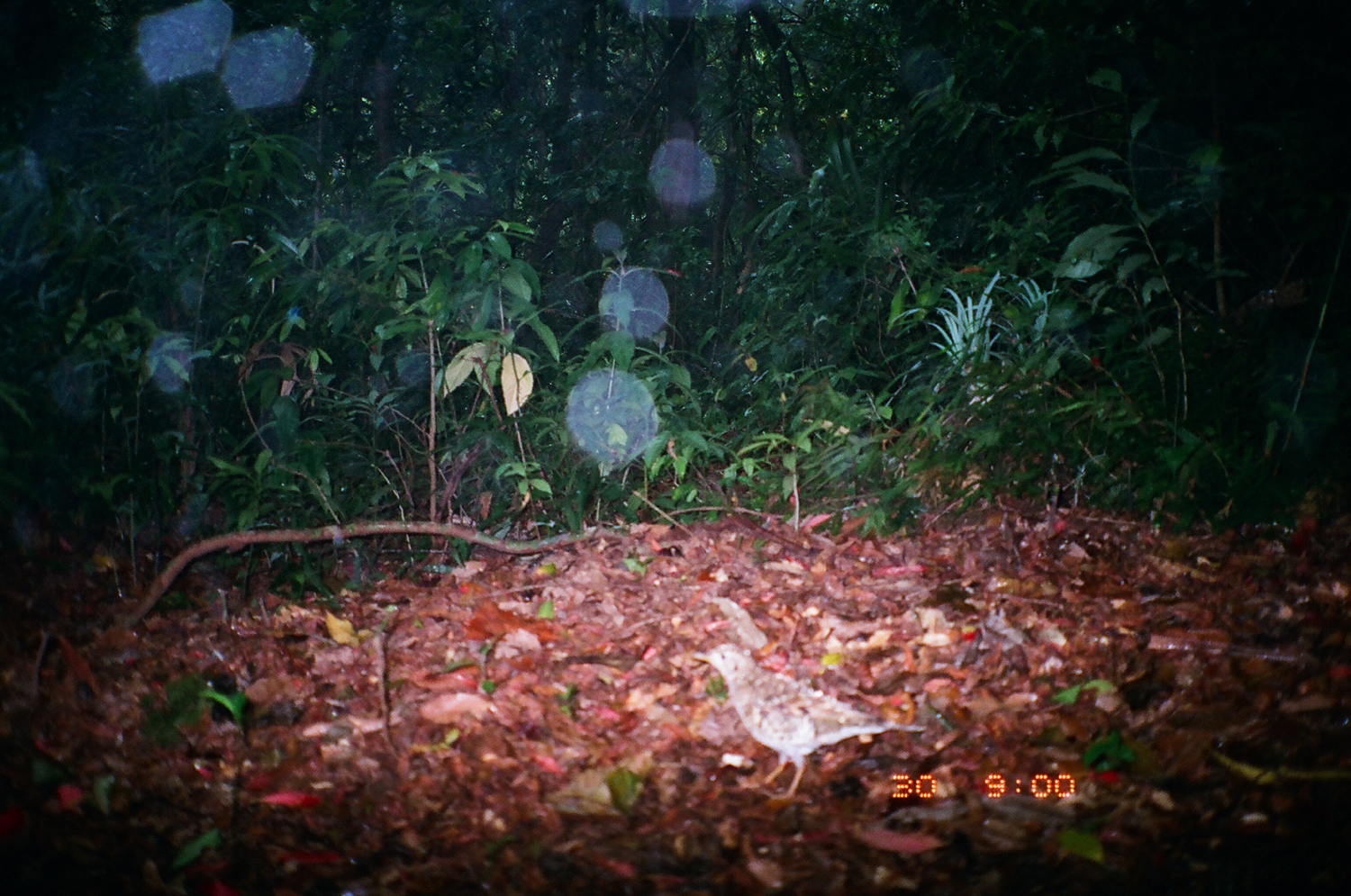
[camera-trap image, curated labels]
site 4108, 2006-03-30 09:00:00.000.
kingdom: Animalia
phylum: Chordata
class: Aves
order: Passeriformes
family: Turdidae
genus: Zoothera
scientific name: Zoothera dauma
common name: scaly thrush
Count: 1.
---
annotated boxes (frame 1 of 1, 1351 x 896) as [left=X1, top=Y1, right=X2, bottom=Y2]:
zoothera dauma: [left=691, top=641, right=926, bottom=802]